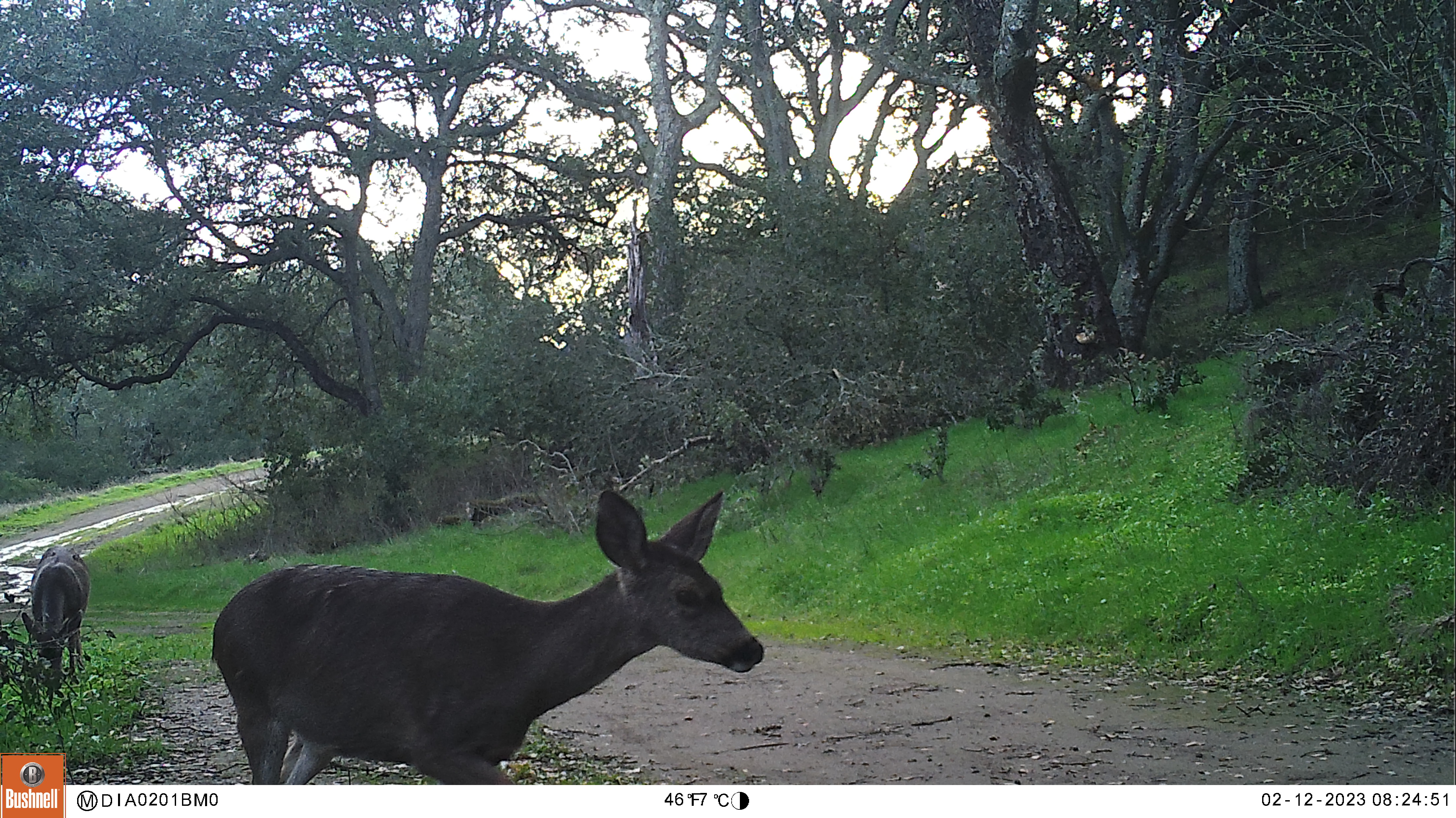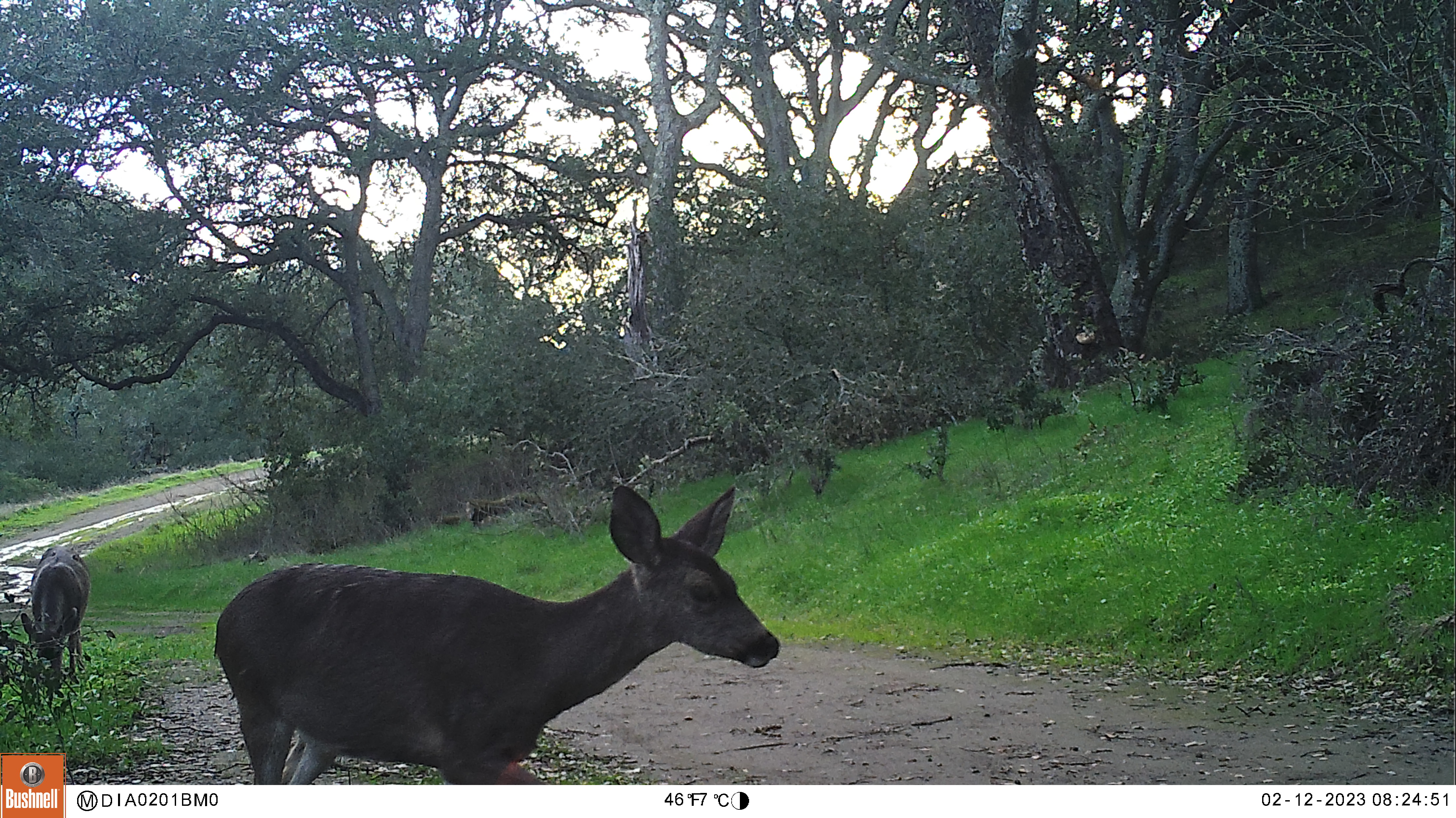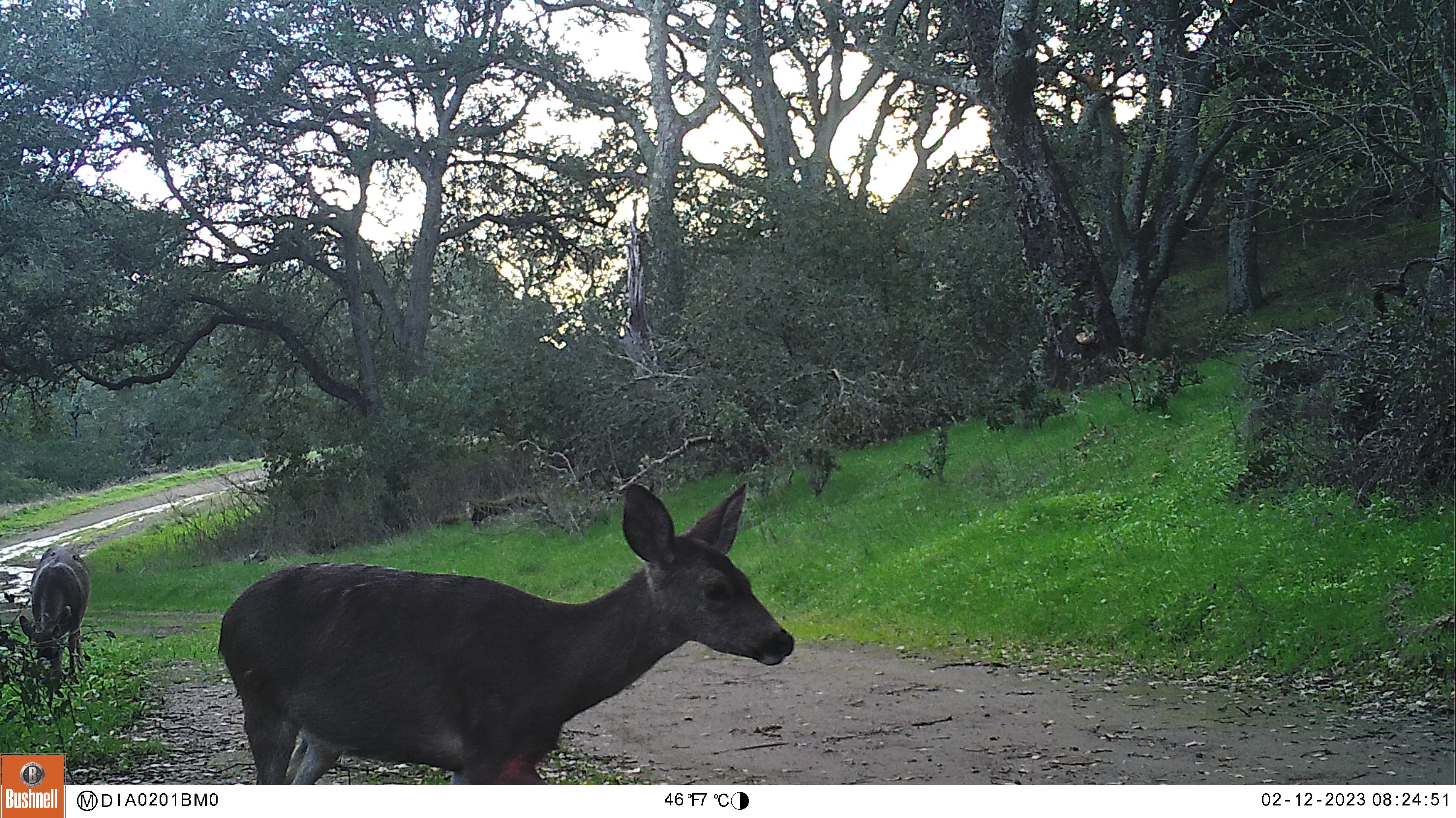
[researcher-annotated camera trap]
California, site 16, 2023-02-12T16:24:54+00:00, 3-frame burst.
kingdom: Animalia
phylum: Chordata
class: Mammalia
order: Artiodactyla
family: Cervidae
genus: Odocoileus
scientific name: Odocoileus hemionus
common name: mule deer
Mule deer (Odocoileus hemionus).